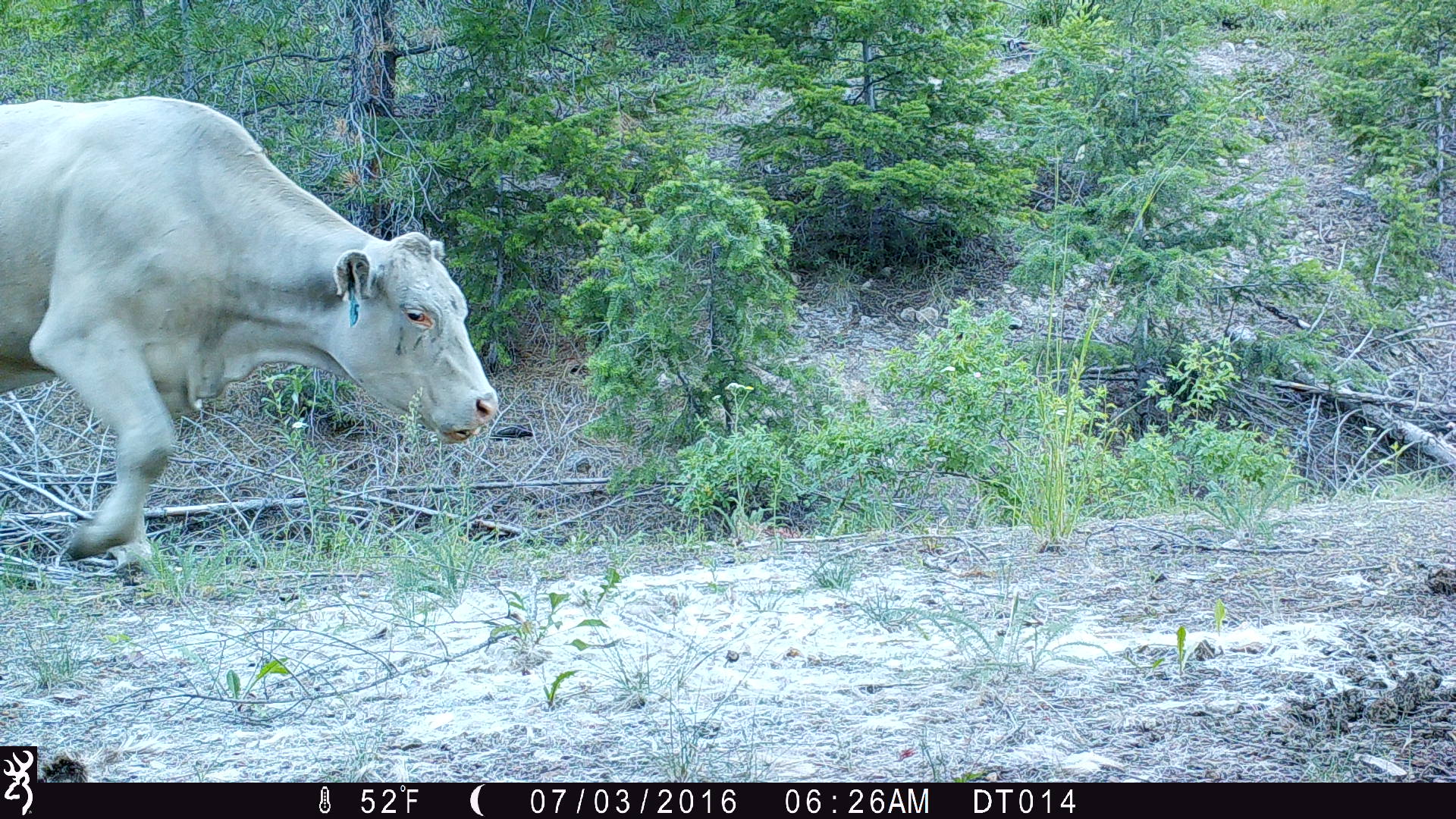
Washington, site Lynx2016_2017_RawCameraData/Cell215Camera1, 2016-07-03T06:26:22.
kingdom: Animalia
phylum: Chordata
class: Mammalia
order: Artiodactyla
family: Bovidae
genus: Bos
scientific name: Bos taurus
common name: domestic cattle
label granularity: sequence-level